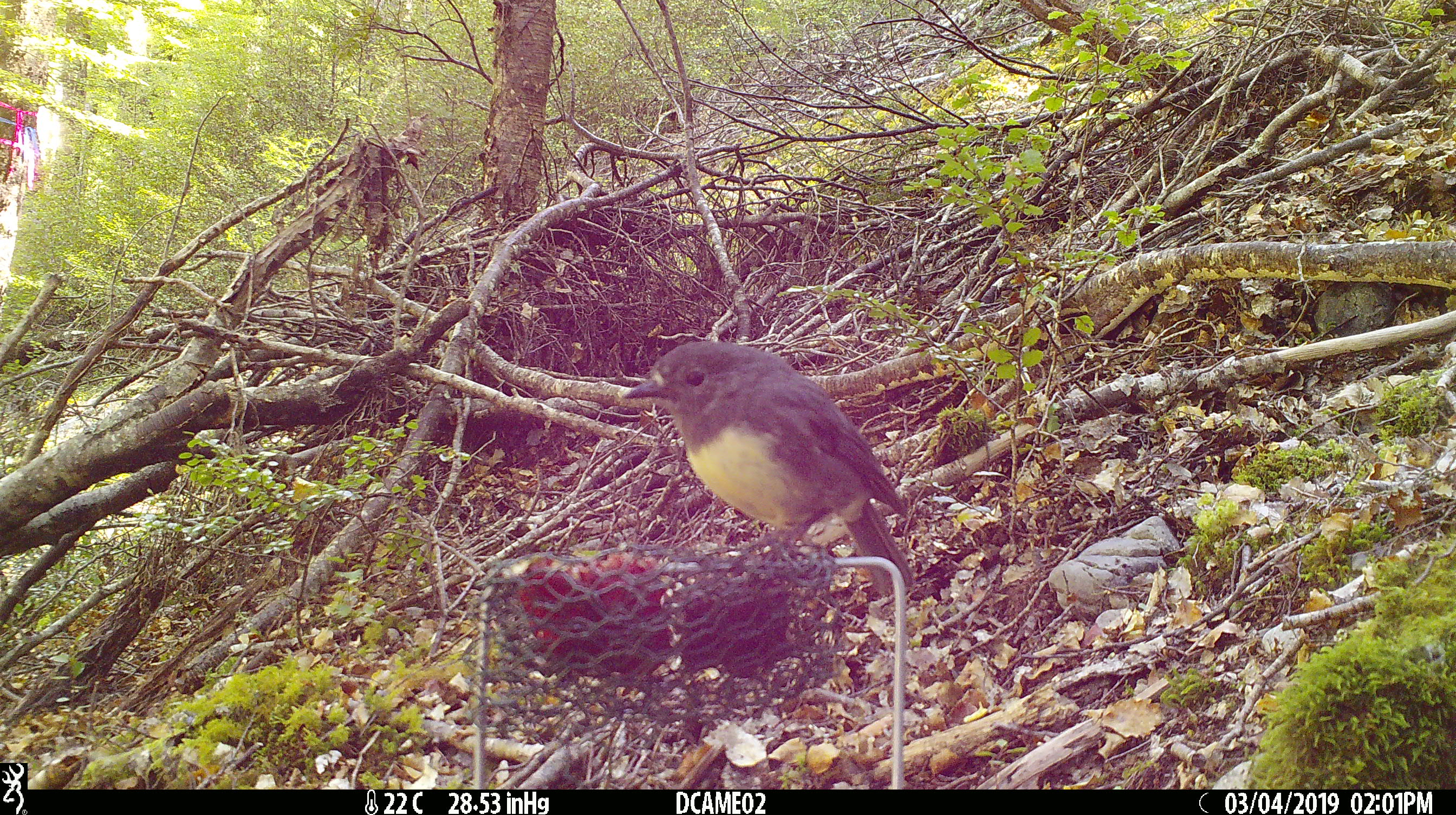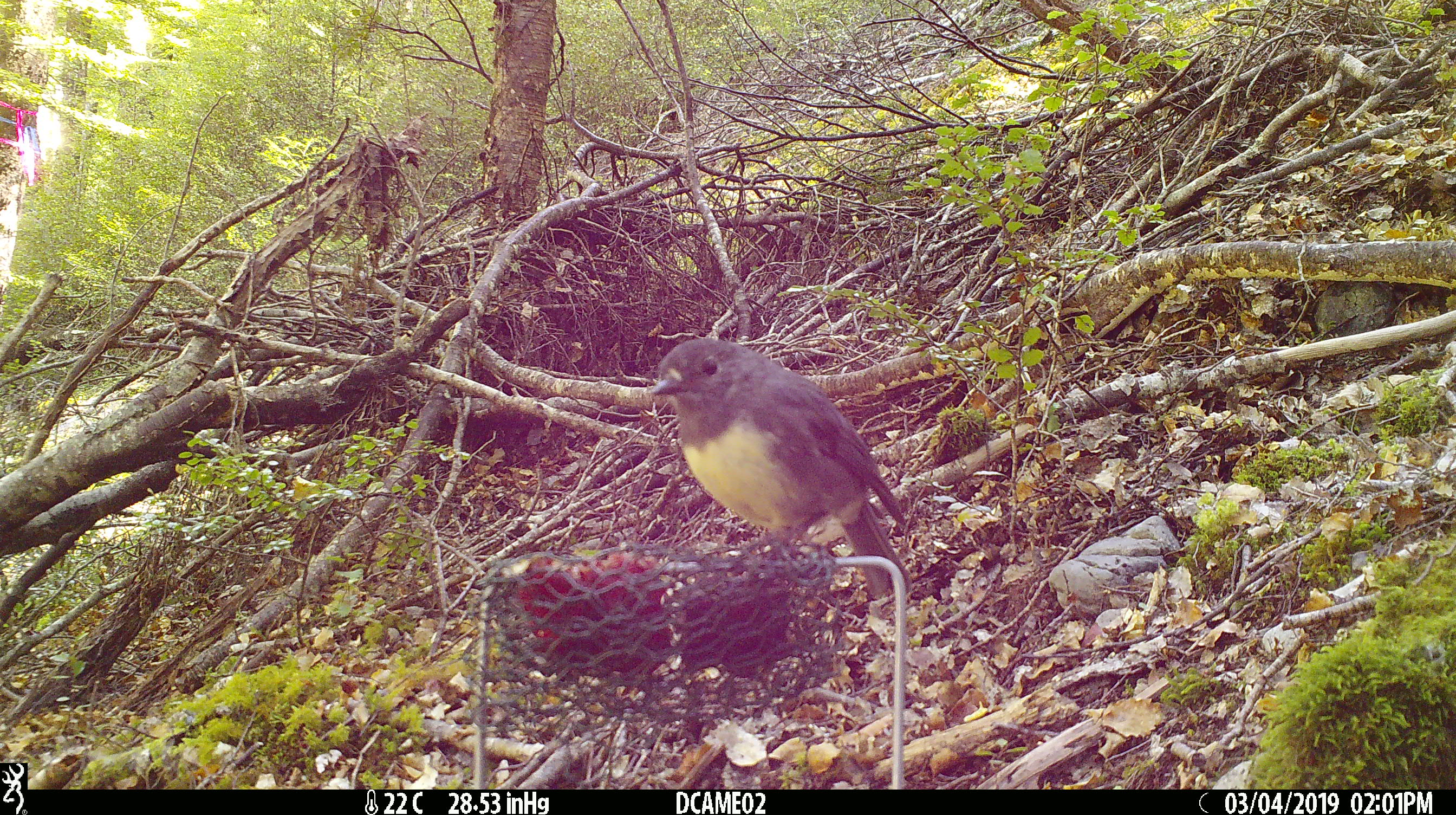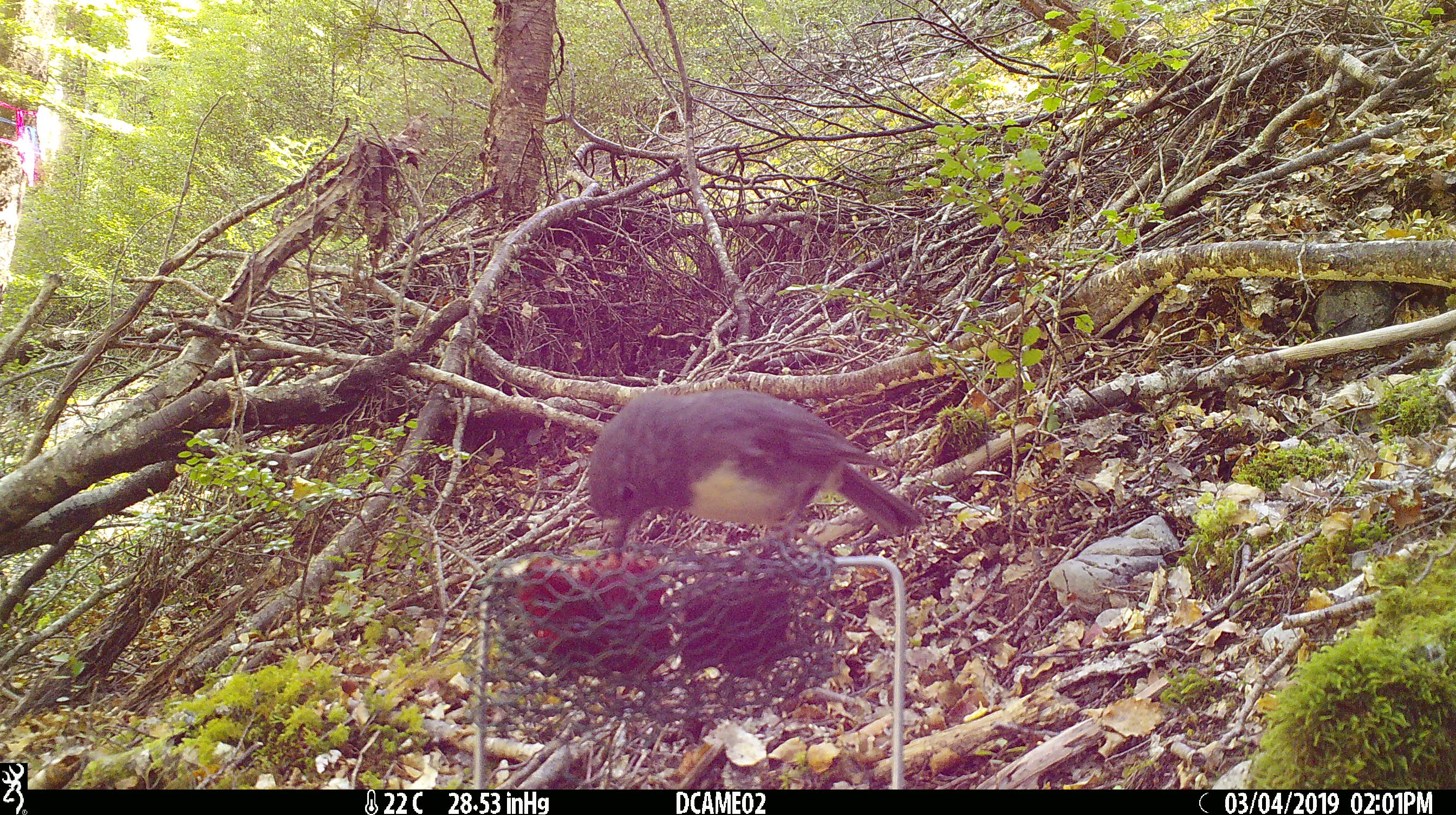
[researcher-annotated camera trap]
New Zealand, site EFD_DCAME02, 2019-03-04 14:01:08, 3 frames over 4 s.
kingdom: Animalia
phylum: Chordata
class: Aves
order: Passeriformes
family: Petroicidae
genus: Petroica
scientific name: Petroica australis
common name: new zealand robin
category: robin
Robin (new zealand robin) (Petroica australis).